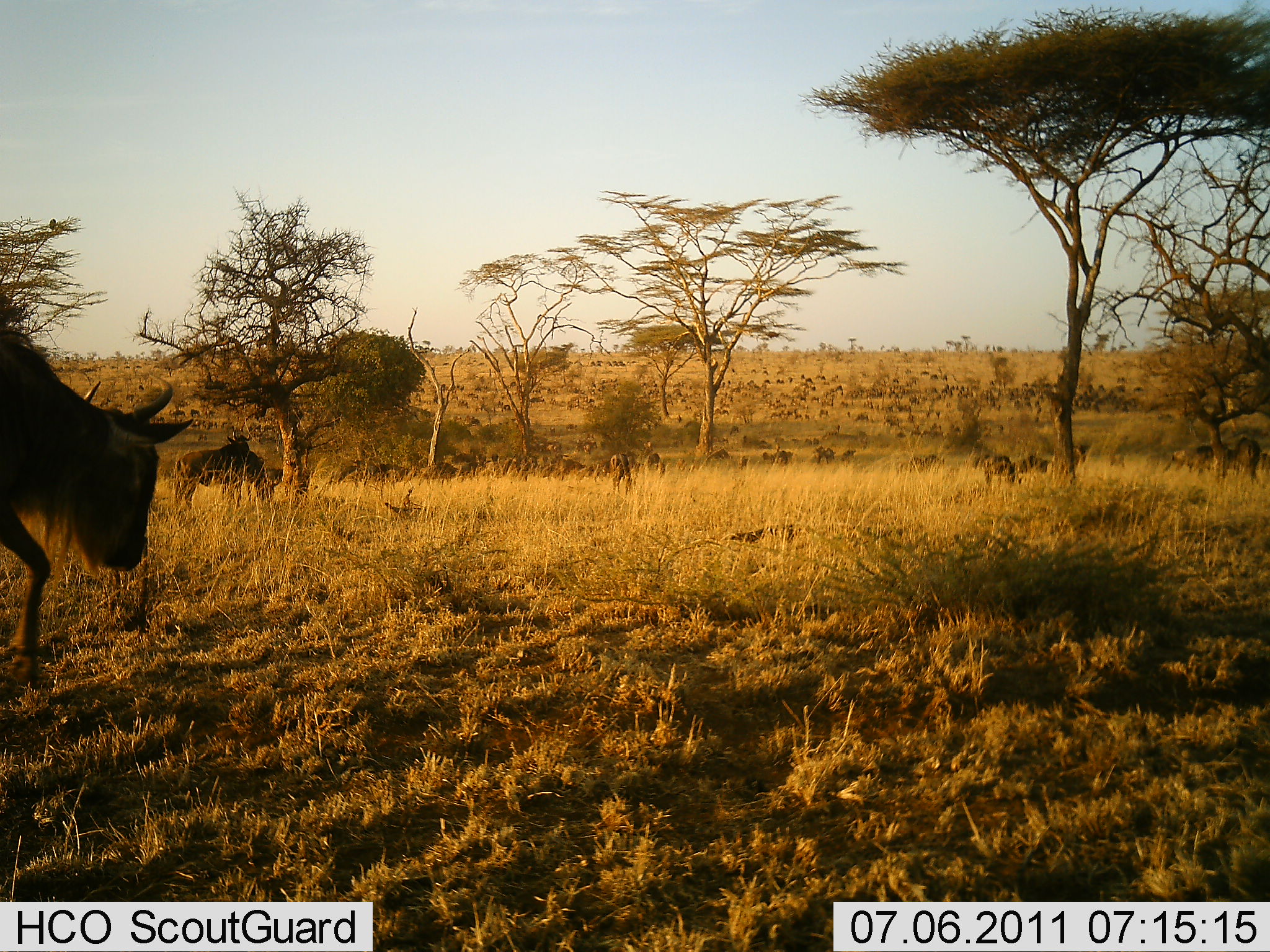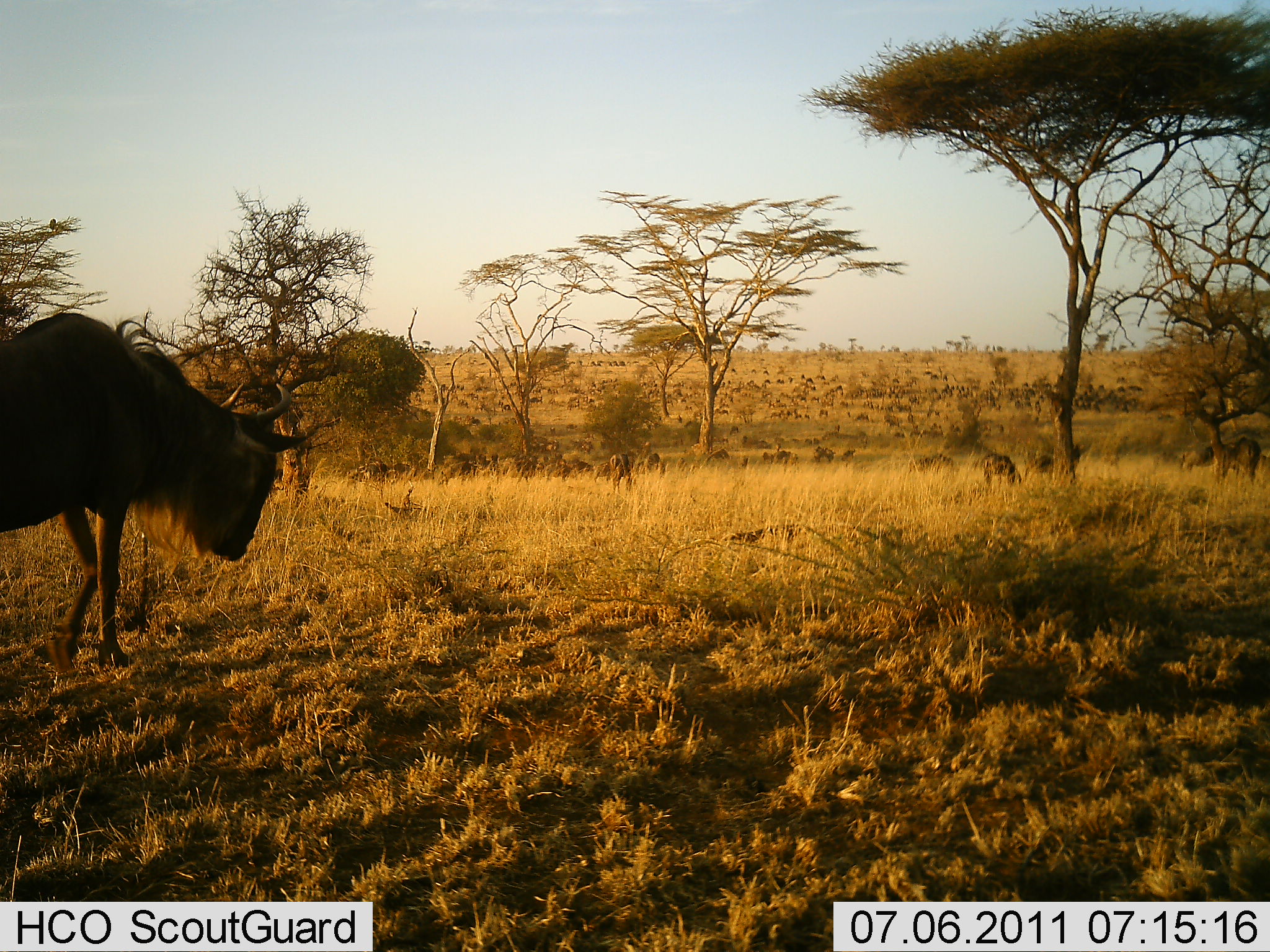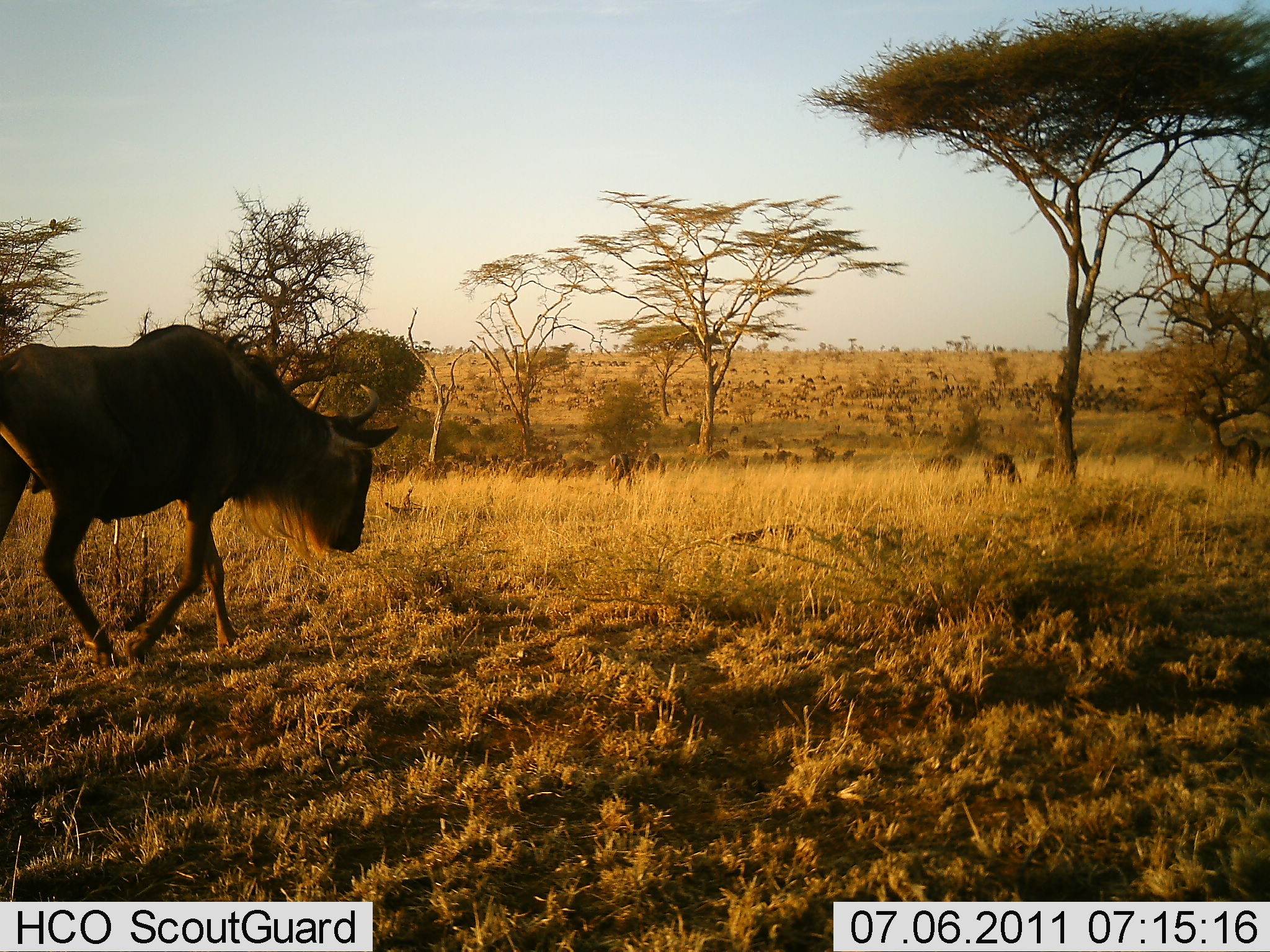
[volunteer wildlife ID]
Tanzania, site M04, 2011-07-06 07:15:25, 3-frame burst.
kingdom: Animalia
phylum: Chordata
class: Mammalia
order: Artiodactyla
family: Bovidae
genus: Connochaetes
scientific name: Connochaetes taurinus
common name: blue wildebeest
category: wildebeest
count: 51+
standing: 33%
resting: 17%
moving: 100%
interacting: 8%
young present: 0%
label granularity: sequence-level